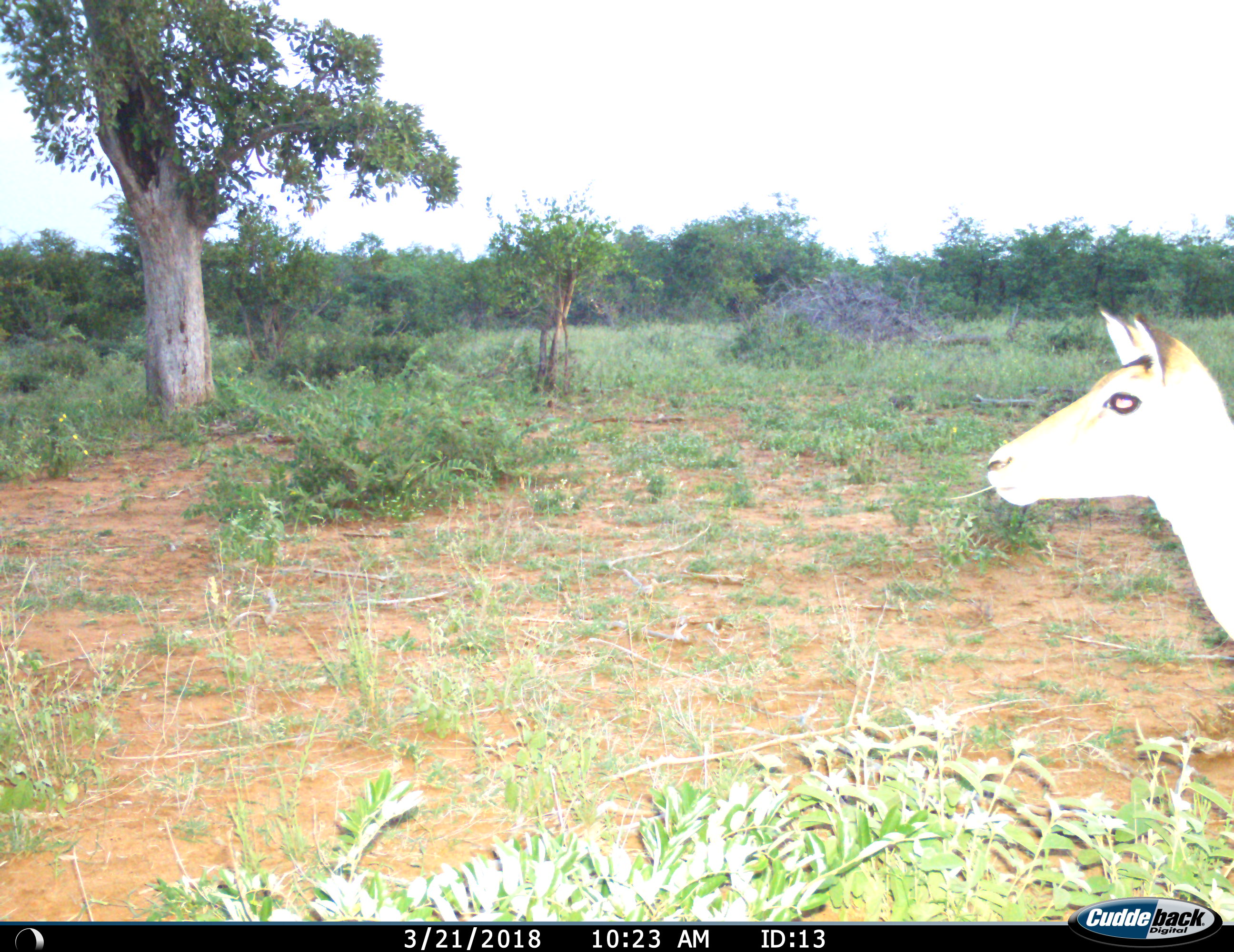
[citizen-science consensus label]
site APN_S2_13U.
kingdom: Animalia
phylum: Chordata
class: Mammalia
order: Artiodactyla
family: Bovidae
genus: Aepyceros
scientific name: Aepyceros melampus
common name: impala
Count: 1.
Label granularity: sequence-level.